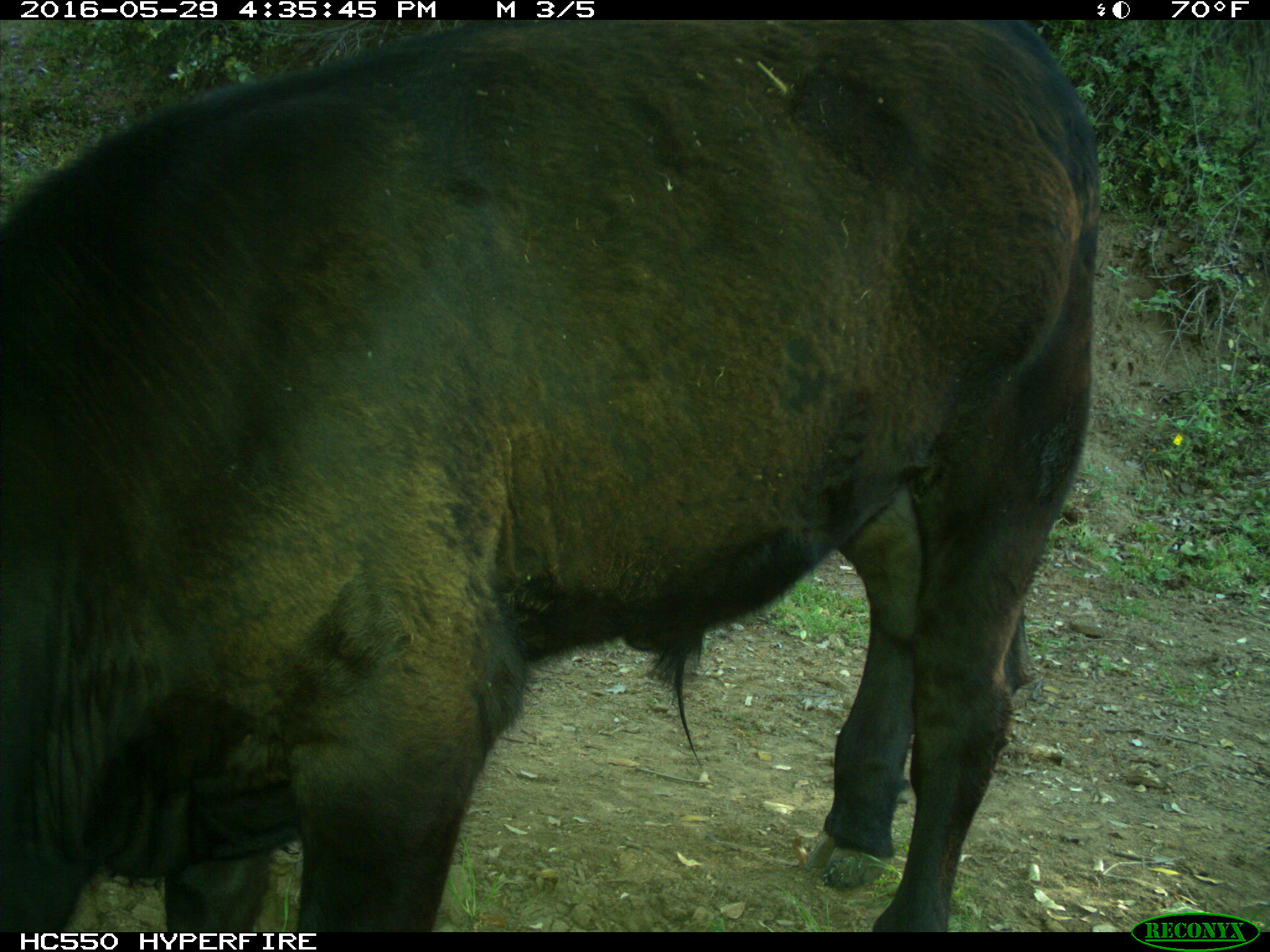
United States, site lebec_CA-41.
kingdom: Animalia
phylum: Chordata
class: Mammalia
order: Artiodactyla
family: Bovidae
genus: Bos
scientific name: Bos taurus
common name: domestic cow